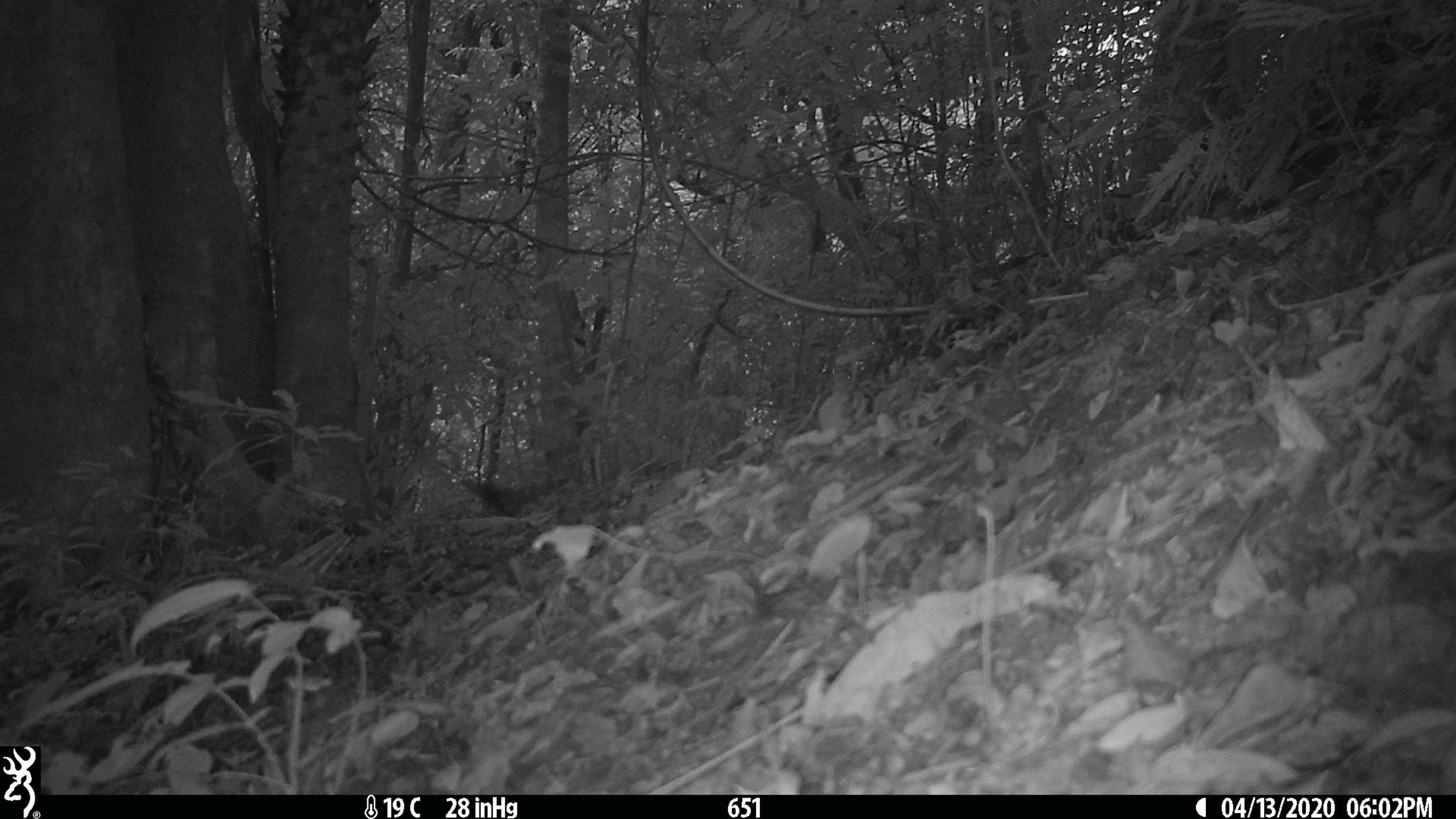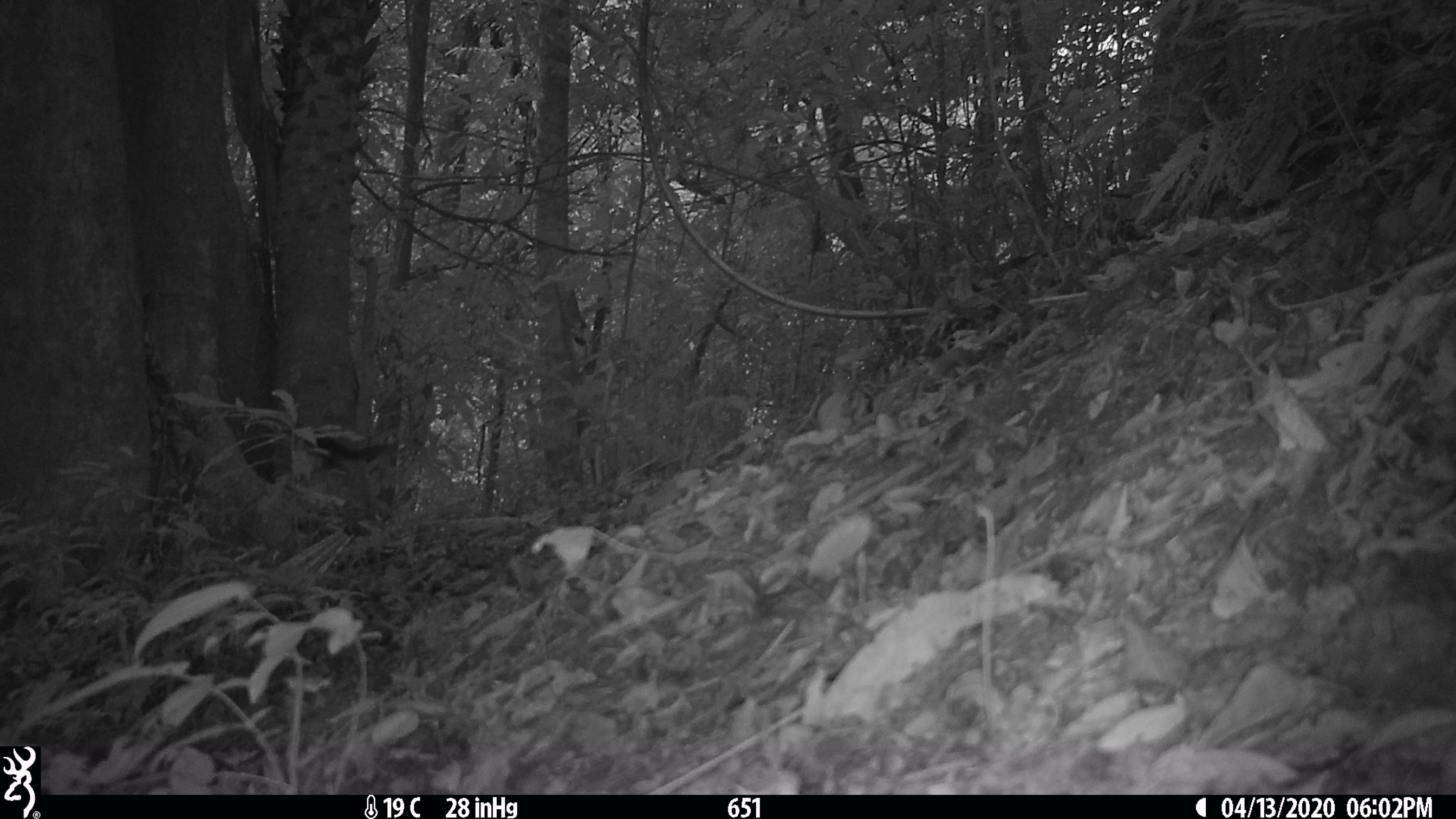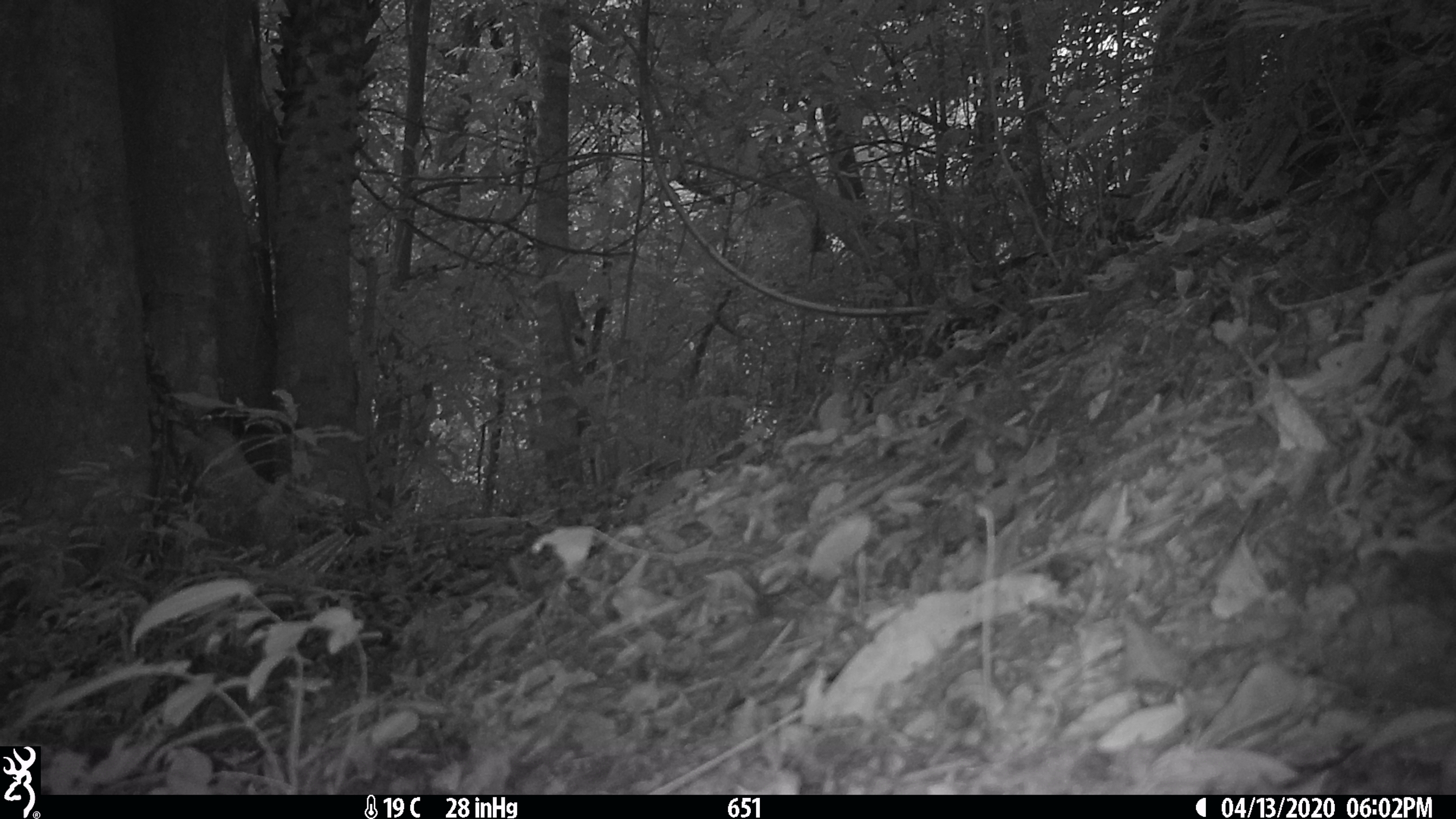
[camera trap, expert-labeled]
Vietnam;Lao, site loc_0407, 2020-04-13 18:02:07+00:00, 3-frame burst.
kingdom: Animalia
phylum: Chordata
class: Mammalia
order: Rodentia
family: Sciuridae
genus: Dremomys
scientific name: Dremomys rufigenis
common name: red-cheeked squirrel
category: red cheeked squirrel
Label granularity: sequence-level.